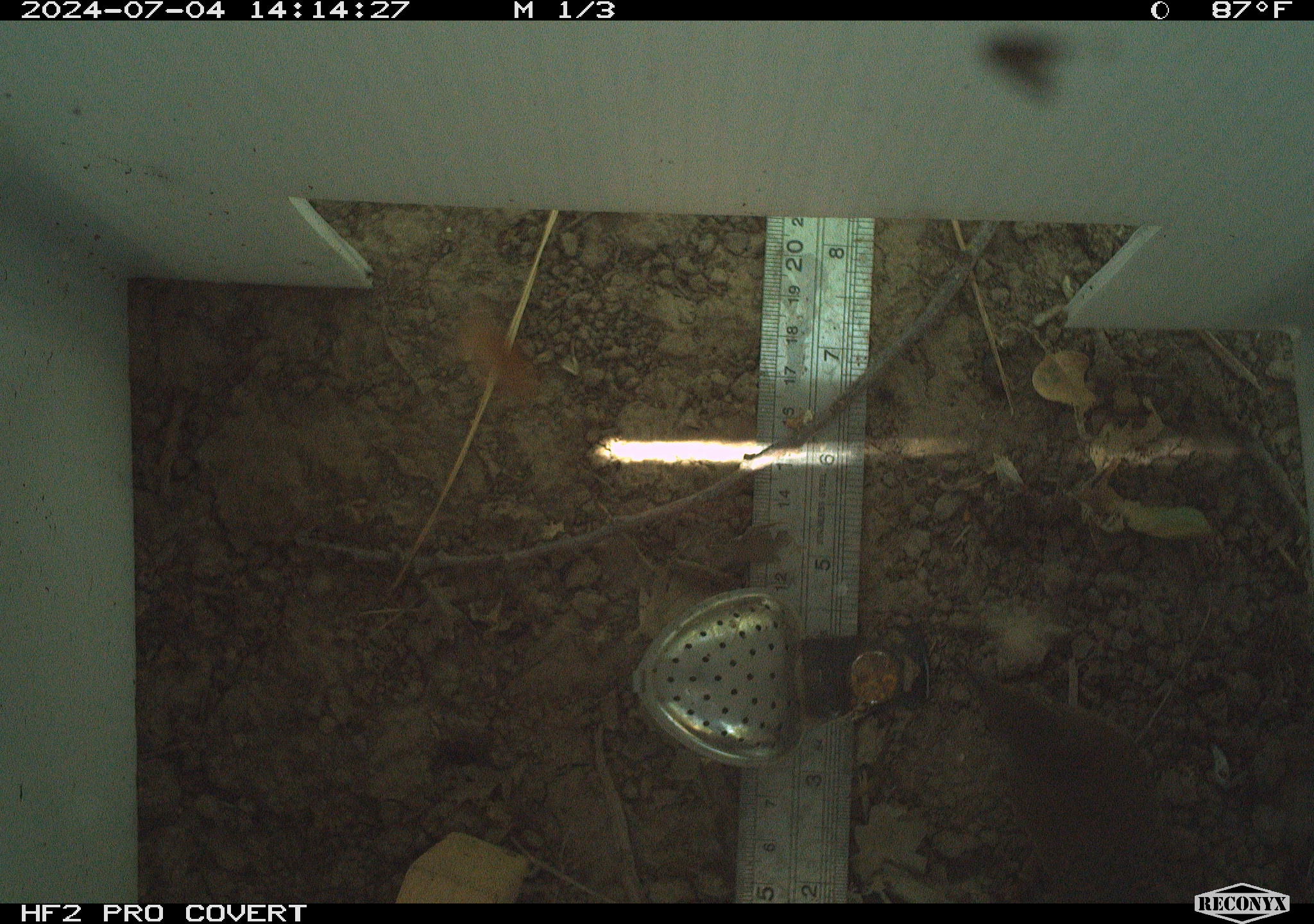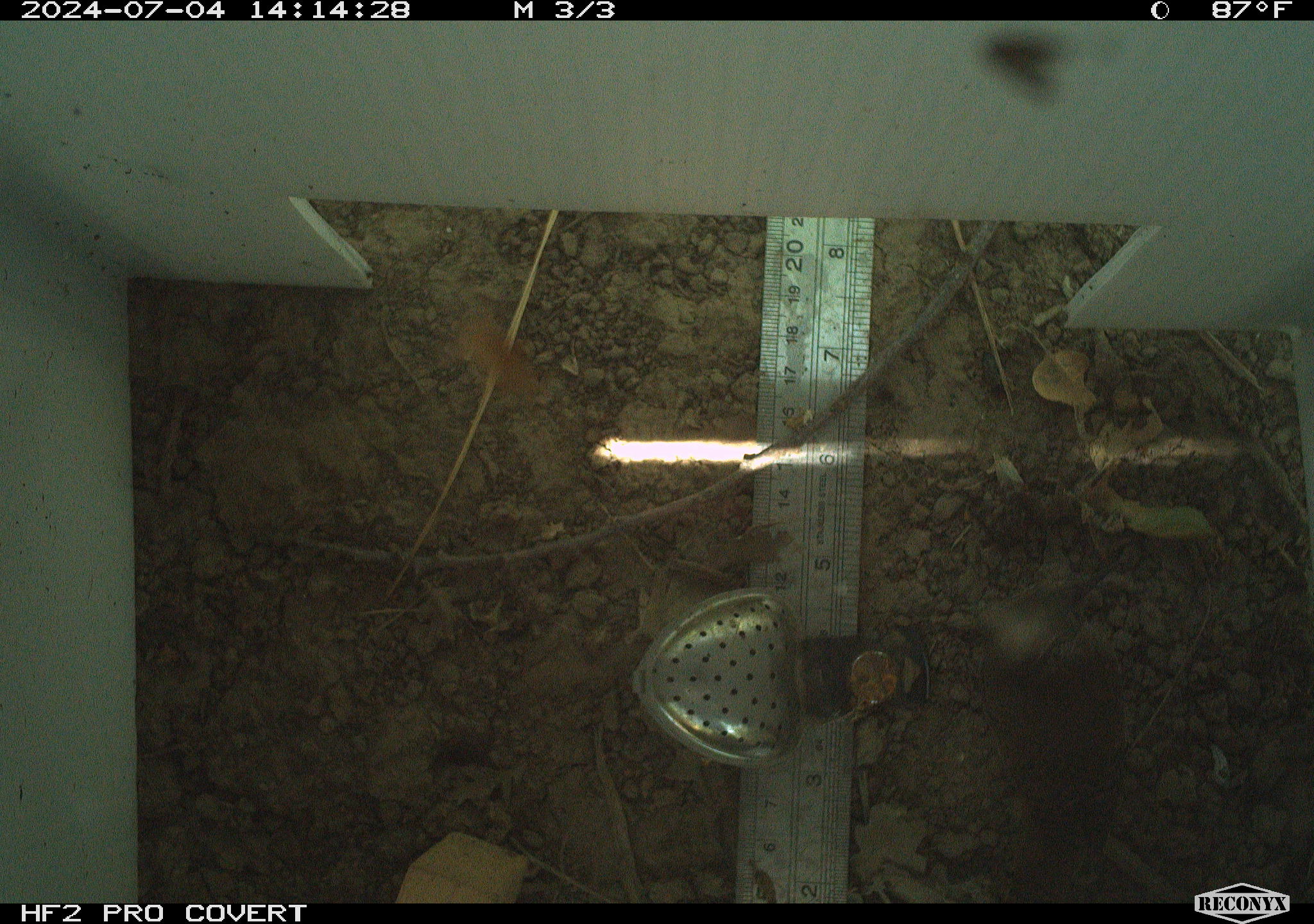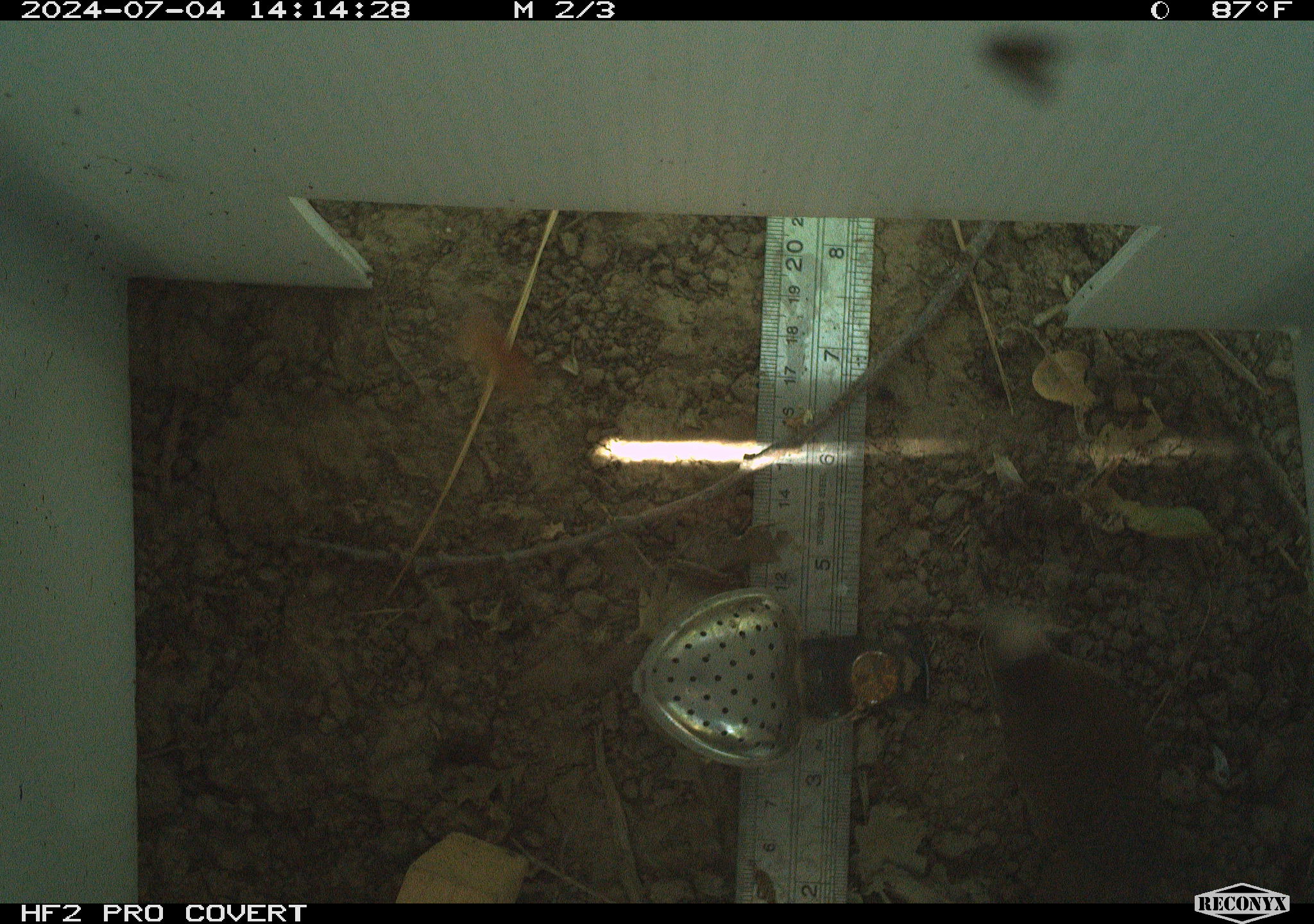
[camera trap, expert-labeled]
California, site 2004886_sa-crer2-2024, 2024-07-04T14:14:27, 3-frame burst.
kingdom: Animalia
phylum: Chordata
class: Aves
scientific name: Aves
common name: bird